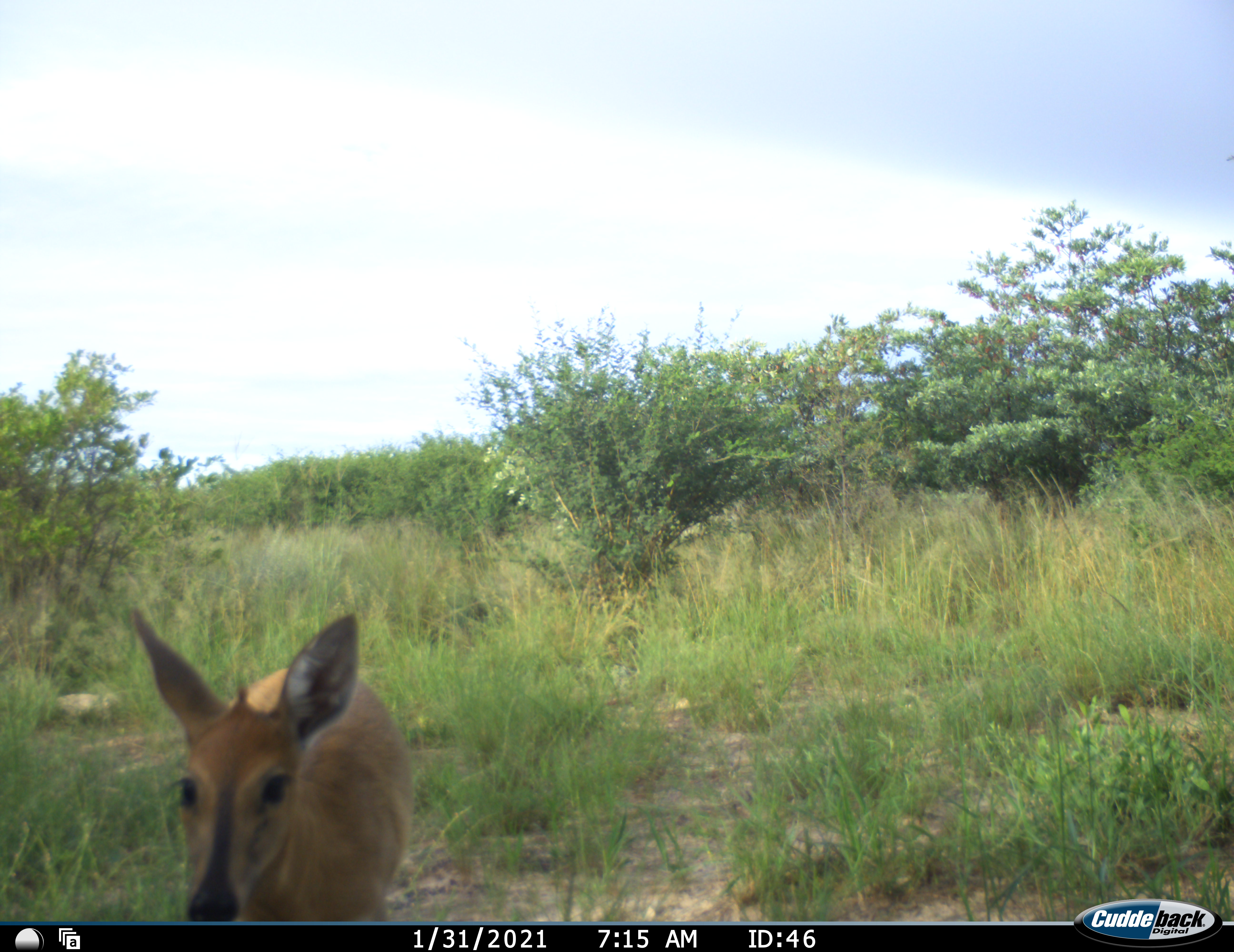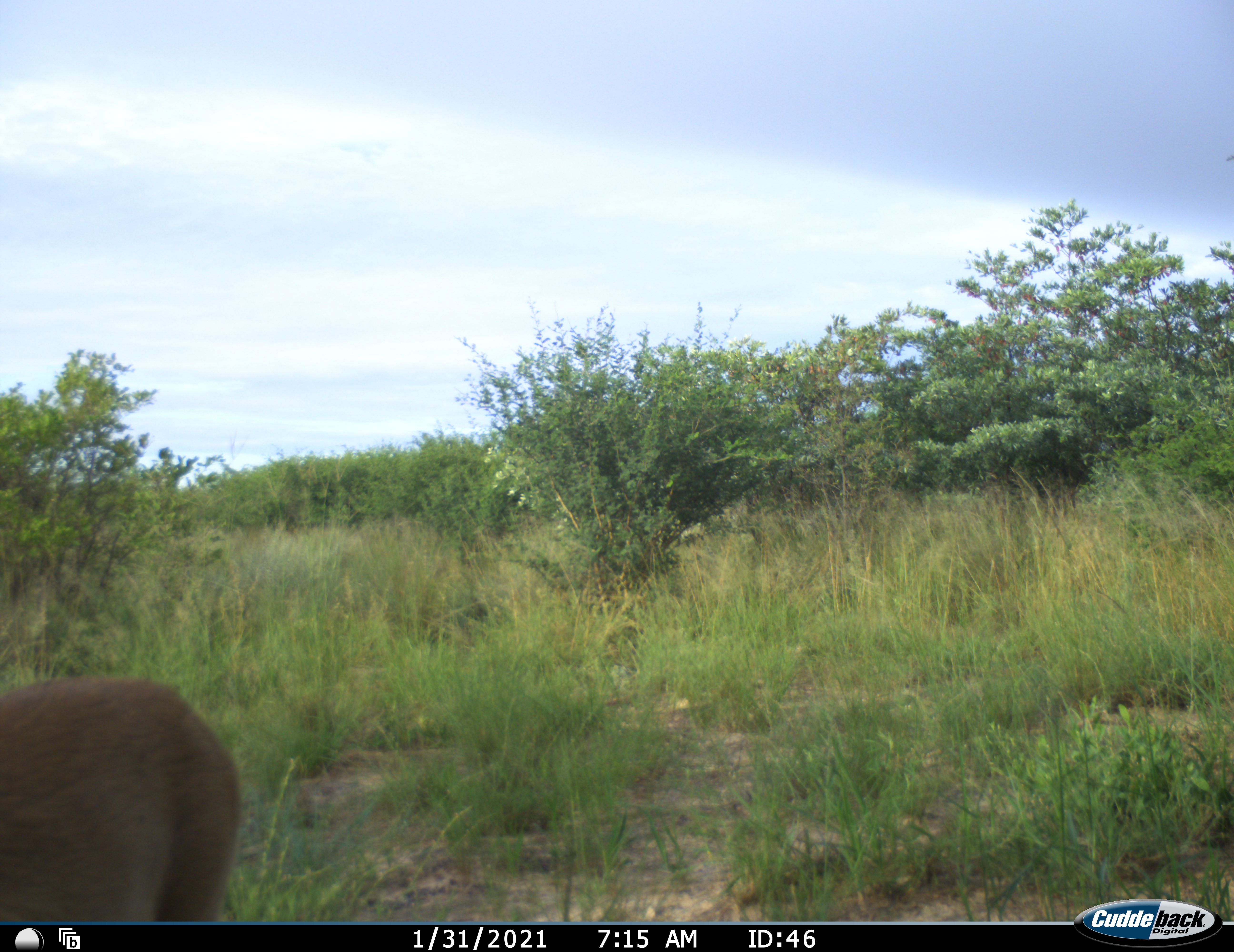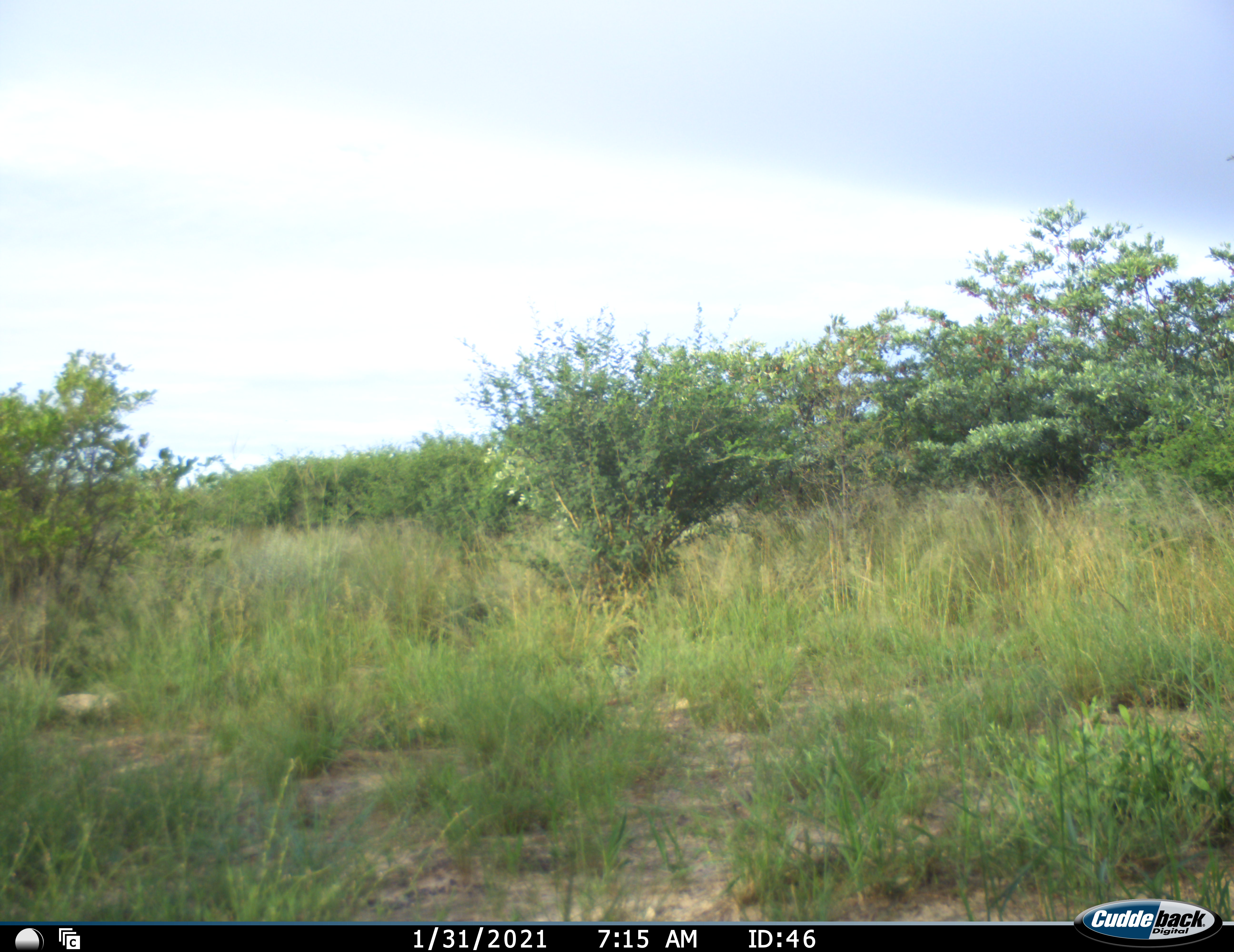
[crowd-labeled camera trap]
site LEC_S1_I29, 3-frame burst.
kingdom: Animalia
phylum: Chordata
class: Mammalia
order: Artiodactyla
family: Bovidae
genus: Sylvicapra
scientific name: Sylvicapra grimmia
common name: common duiker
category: duikercommongrey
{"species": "duikercommongrey (common duiker) (Sylvicapra grimmia)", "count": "1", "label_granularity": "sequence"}